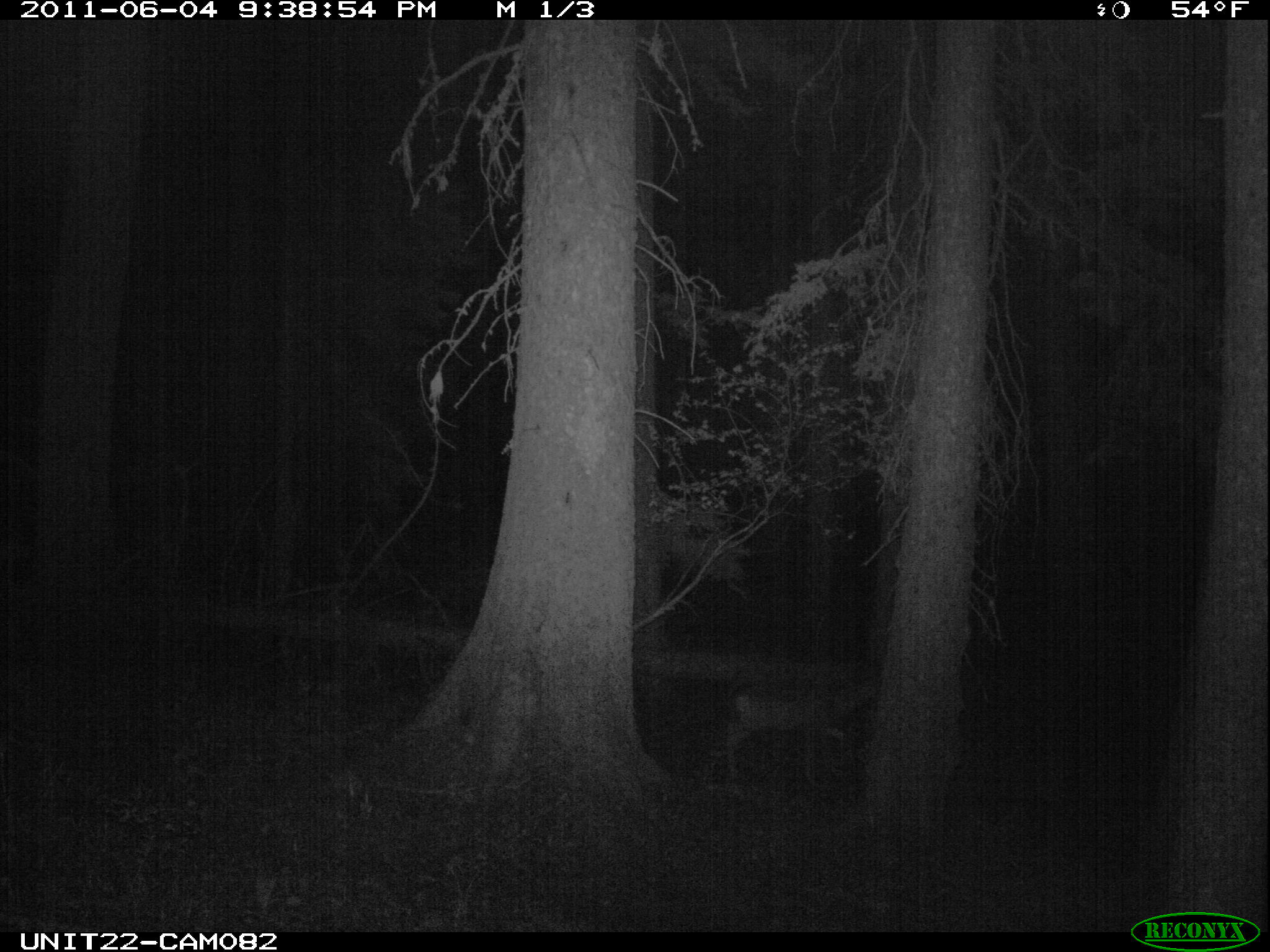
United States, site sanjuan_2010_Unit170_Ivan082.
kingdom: Animalia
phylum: Chordata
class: Mammalia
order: Artiodactyla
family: Cervidae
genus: Odocoileus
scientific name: Odocoileus hemionus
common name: mule deer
Odocoileus hemionus (mule deer).